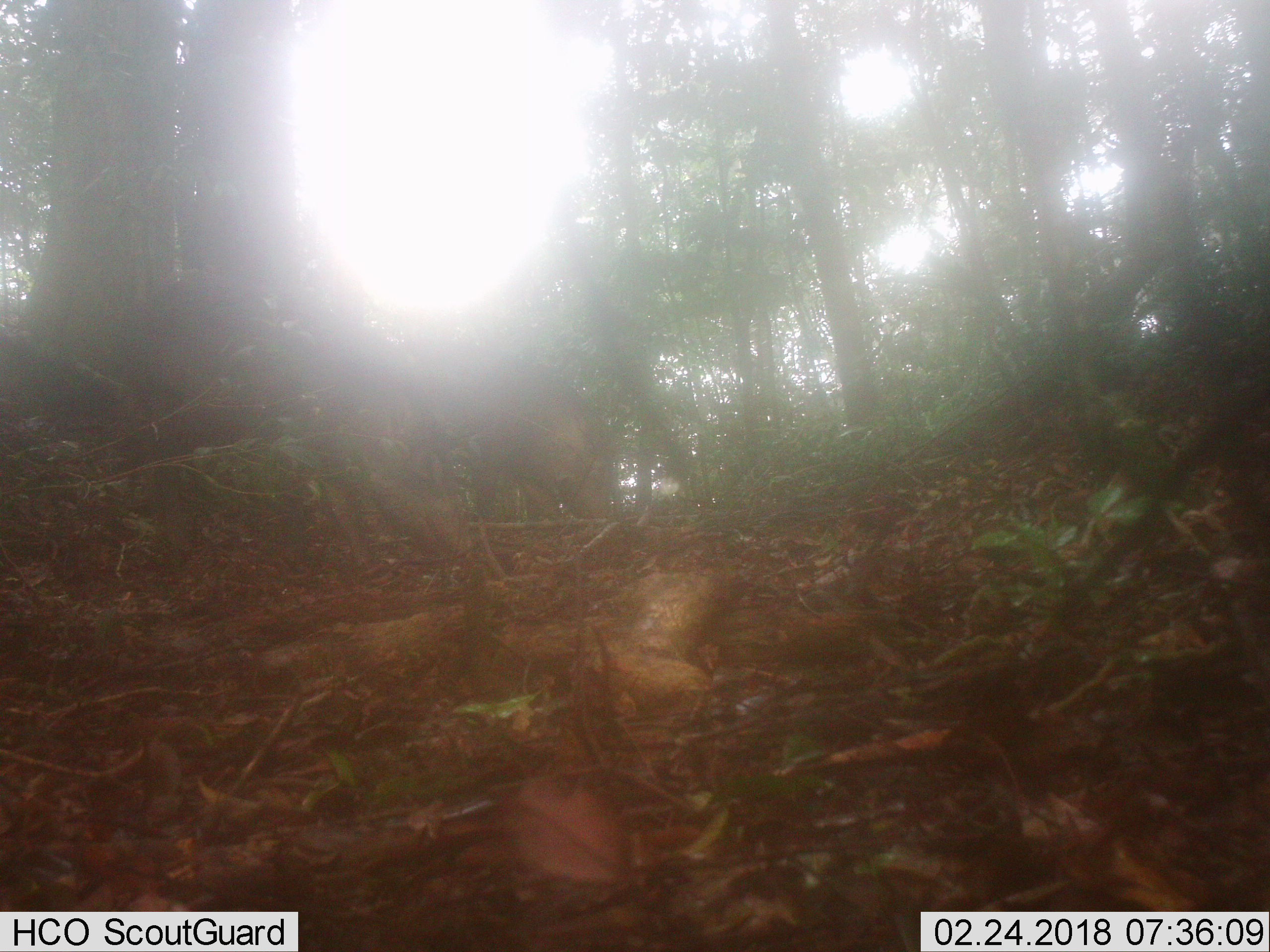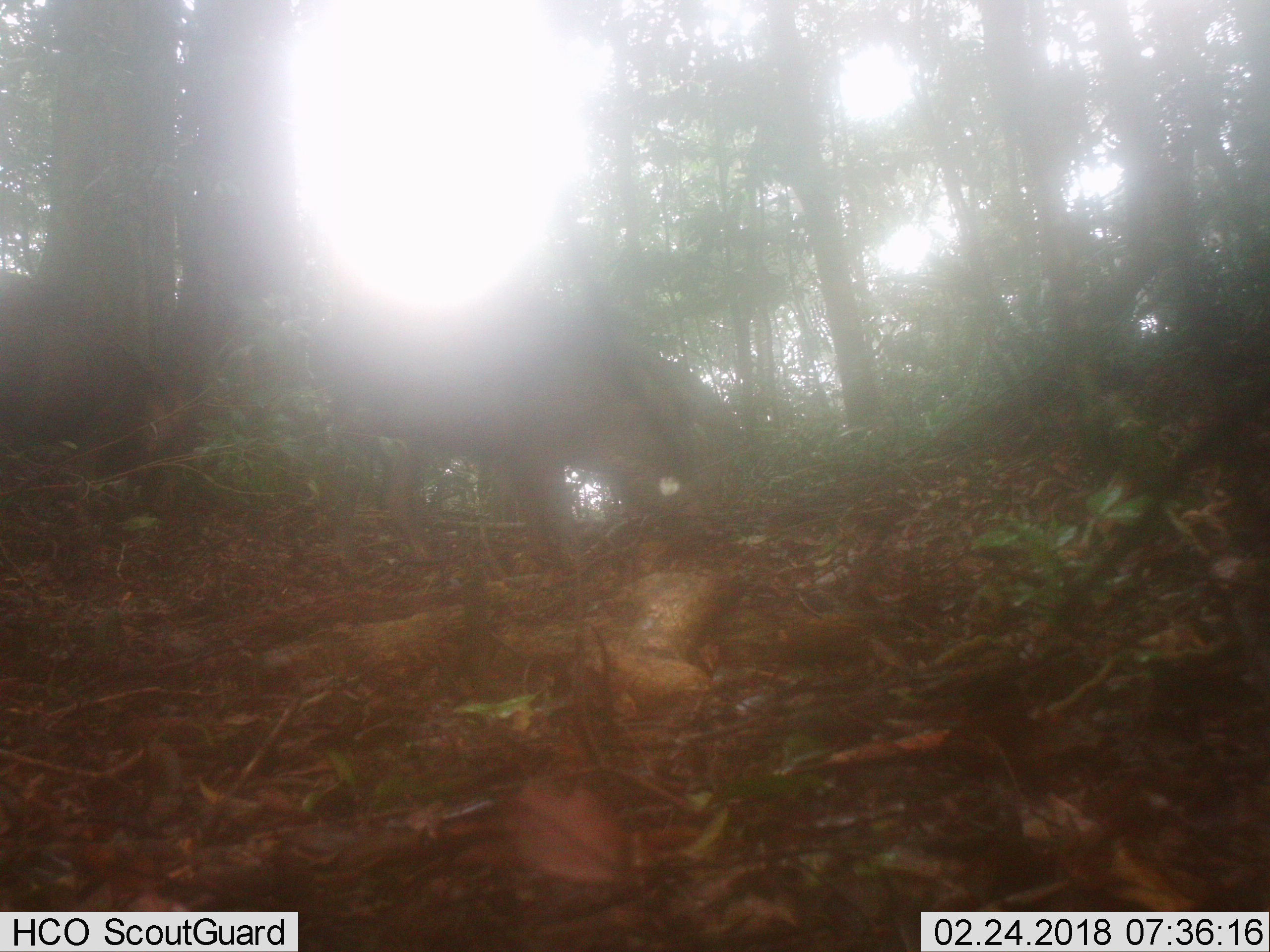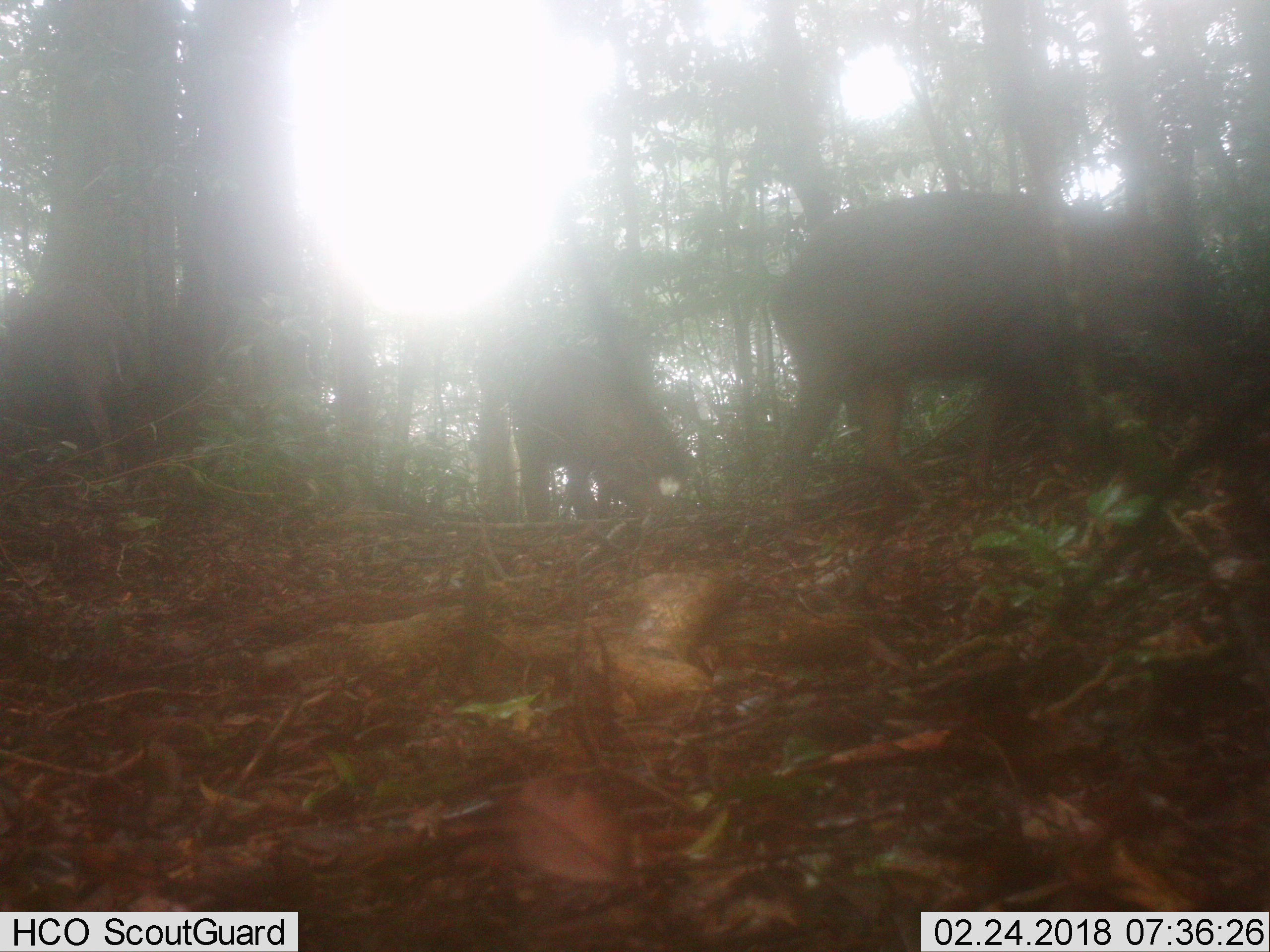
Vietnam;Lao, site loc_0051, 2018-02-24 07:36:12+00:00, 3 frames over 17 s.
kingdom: Animalia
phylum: Chordata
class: Mammalia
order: Artiodactyla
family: Suidae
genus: Sus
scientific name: Sus scrofa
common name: eurasian wild pig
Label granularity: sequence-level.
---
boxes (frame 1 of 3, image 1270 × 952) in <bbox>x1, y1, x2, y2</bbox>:
eurasian wild pig: <bbox>434, 342, 613, 519</bbox>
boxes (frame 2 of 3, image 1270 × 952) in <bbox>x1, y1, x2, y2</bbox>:
eurasian wild pig: <bbox>308, 305, 739, 576</bbox>; <bbox>0, 269, 186, 458</bbox>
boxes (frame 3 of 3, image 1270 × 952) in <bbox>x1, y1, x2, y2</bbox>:
eurasian wild pig: <bbox>765, 189, 1229, 524</bbox>; <bbox>511, 346, 697, 520</bbox>